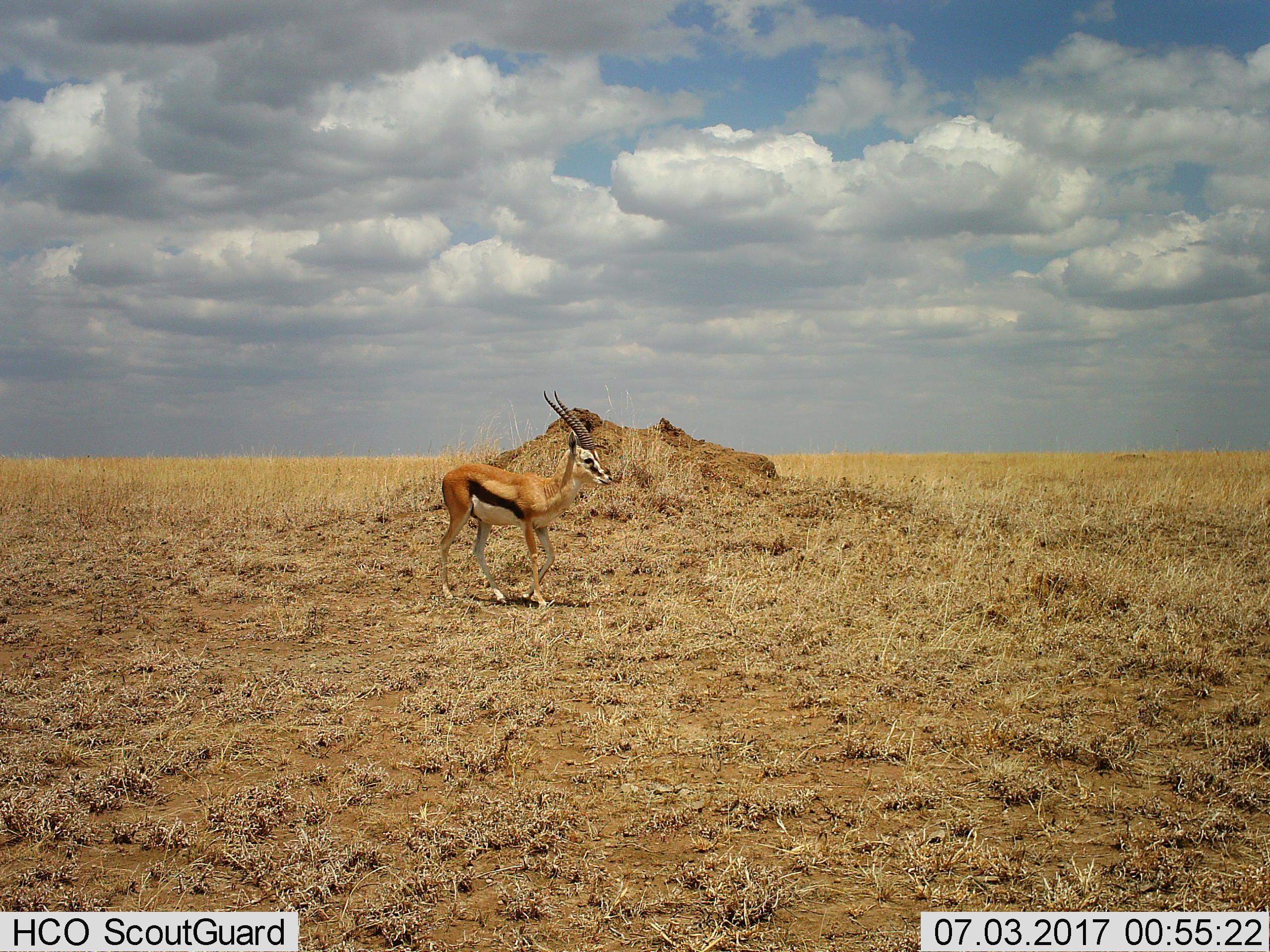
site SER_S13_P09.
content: unidentified animal